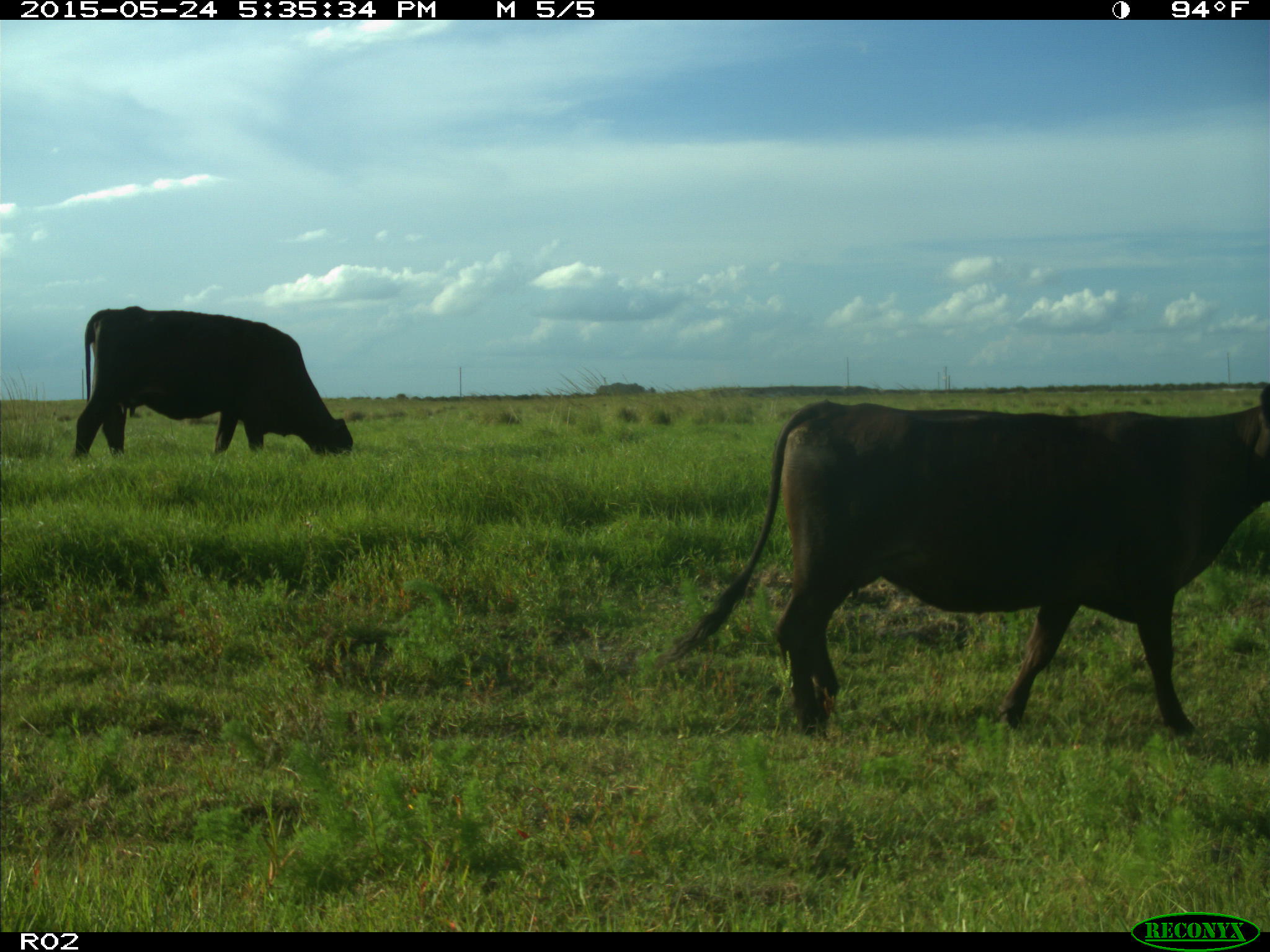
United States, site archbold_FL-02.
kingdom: Animalia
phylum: Chordata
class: Mammalia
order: Artiodactyla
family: Bovidae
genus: Bos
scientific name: Bos taurus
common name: domestic cow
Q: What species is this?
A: Bos taurus (domestic cow).